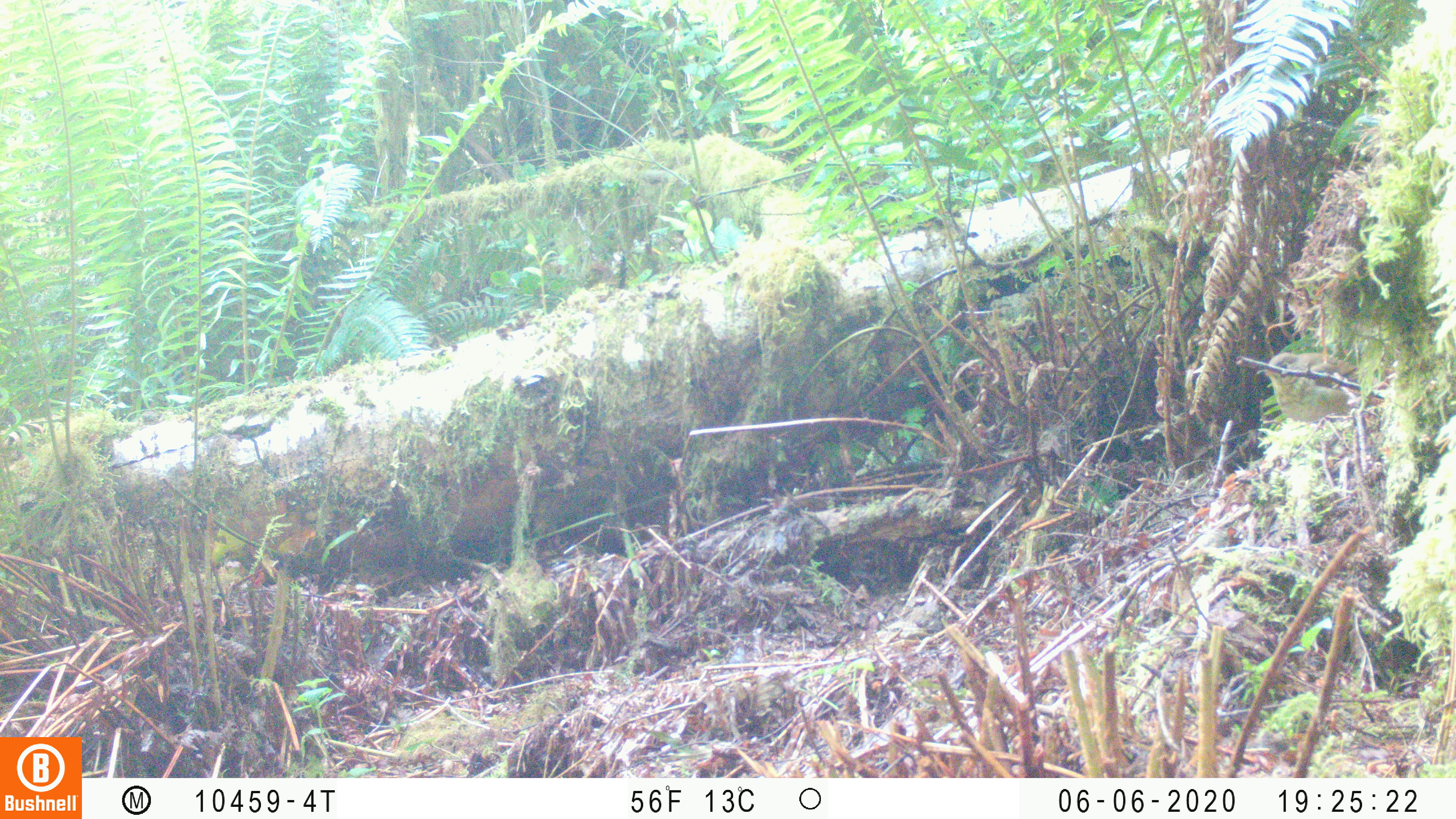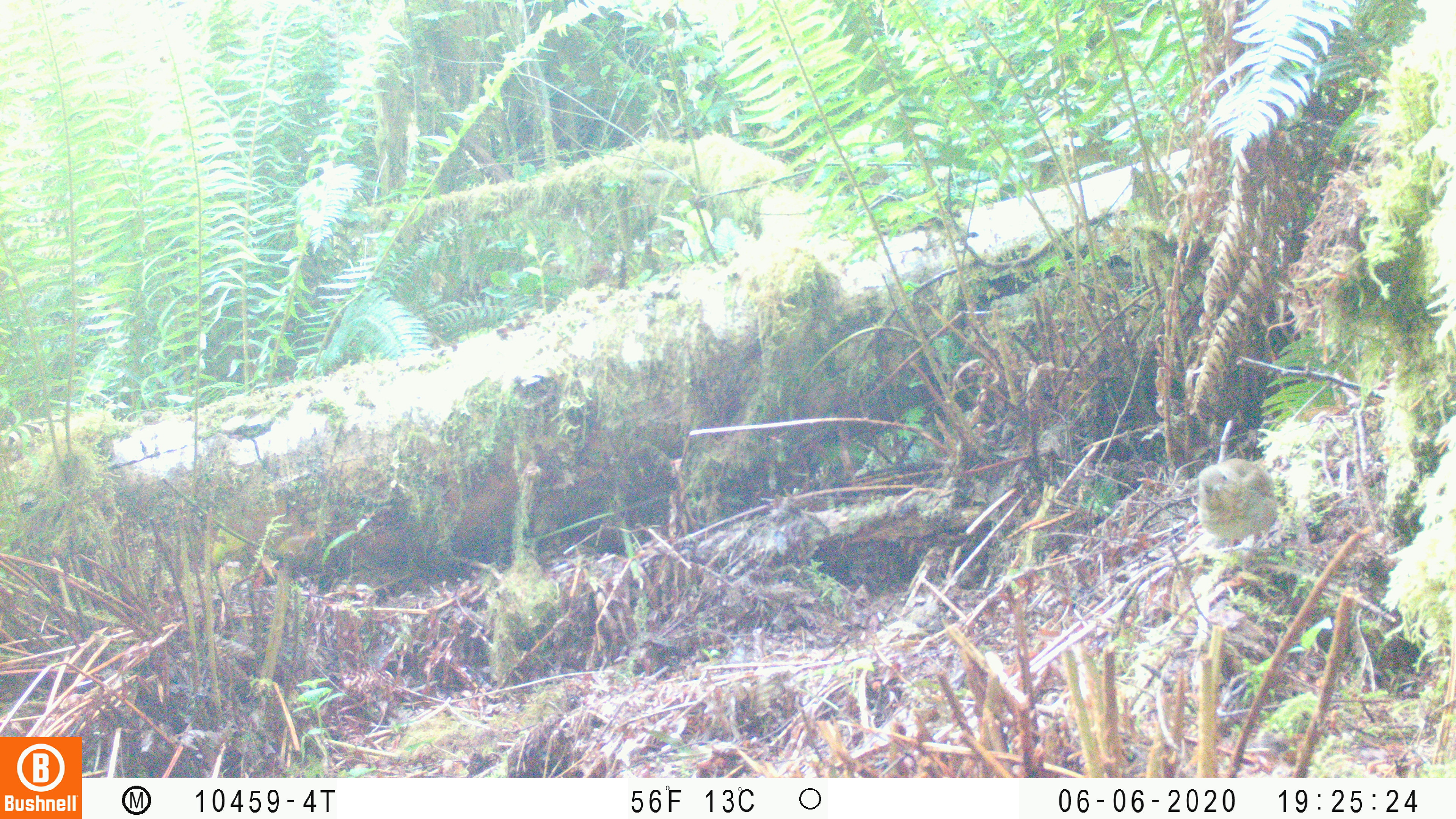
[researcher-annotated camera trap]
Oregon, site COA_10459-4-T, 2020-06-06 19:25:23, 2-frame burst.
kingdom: Animalia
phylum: Chordata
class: Aves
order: Passeriformes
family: Turdidae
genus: Catharus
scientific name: Catharus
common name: brown thrushes and nightingale-thrushes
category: catharus species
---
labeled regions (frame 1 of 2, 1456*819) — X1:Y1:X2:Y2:
catharus species: 1256:353:1377:426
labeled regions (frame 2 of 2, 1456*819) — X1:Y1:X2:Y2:
catharus species: 1195:453:1276:552